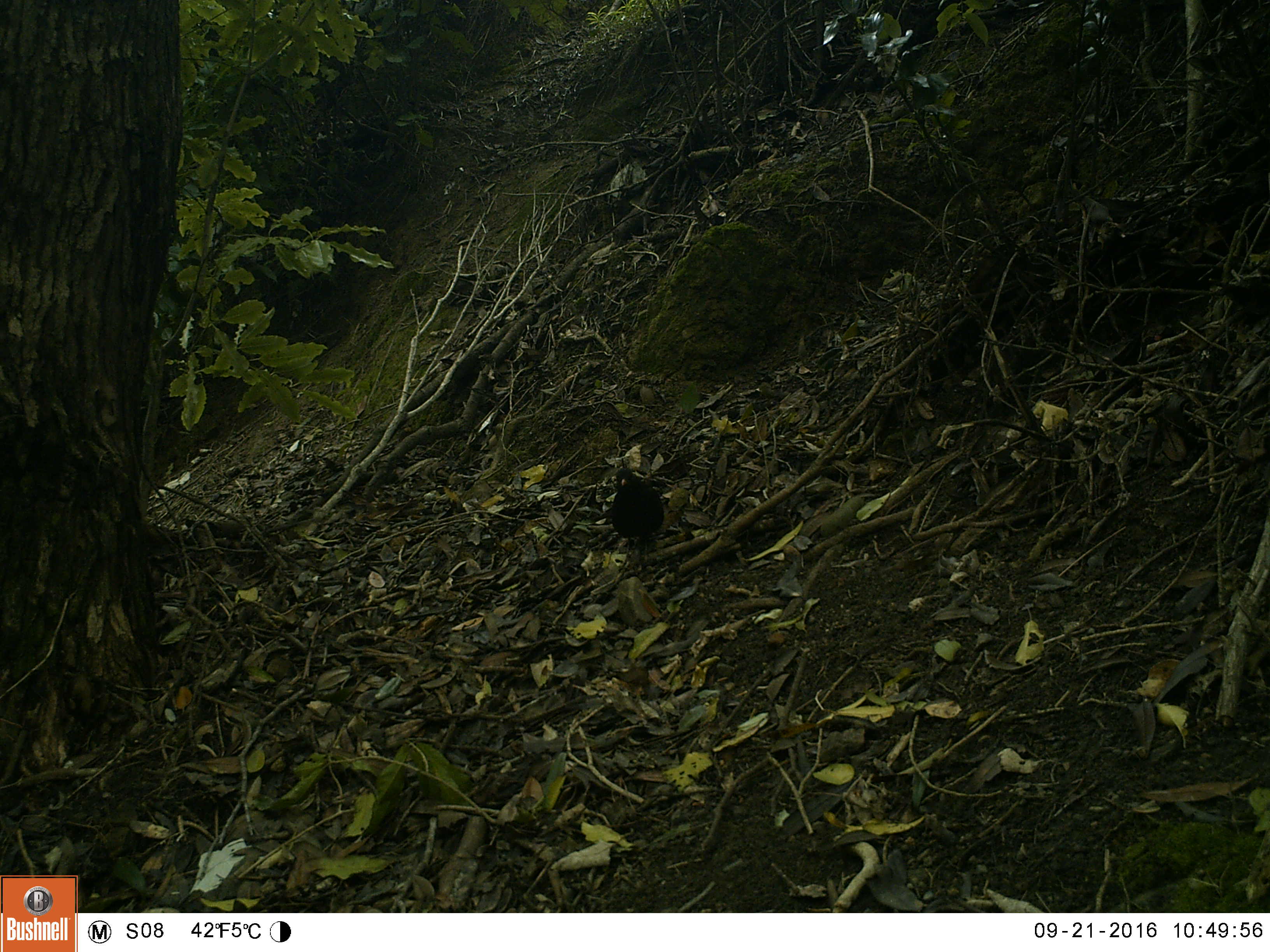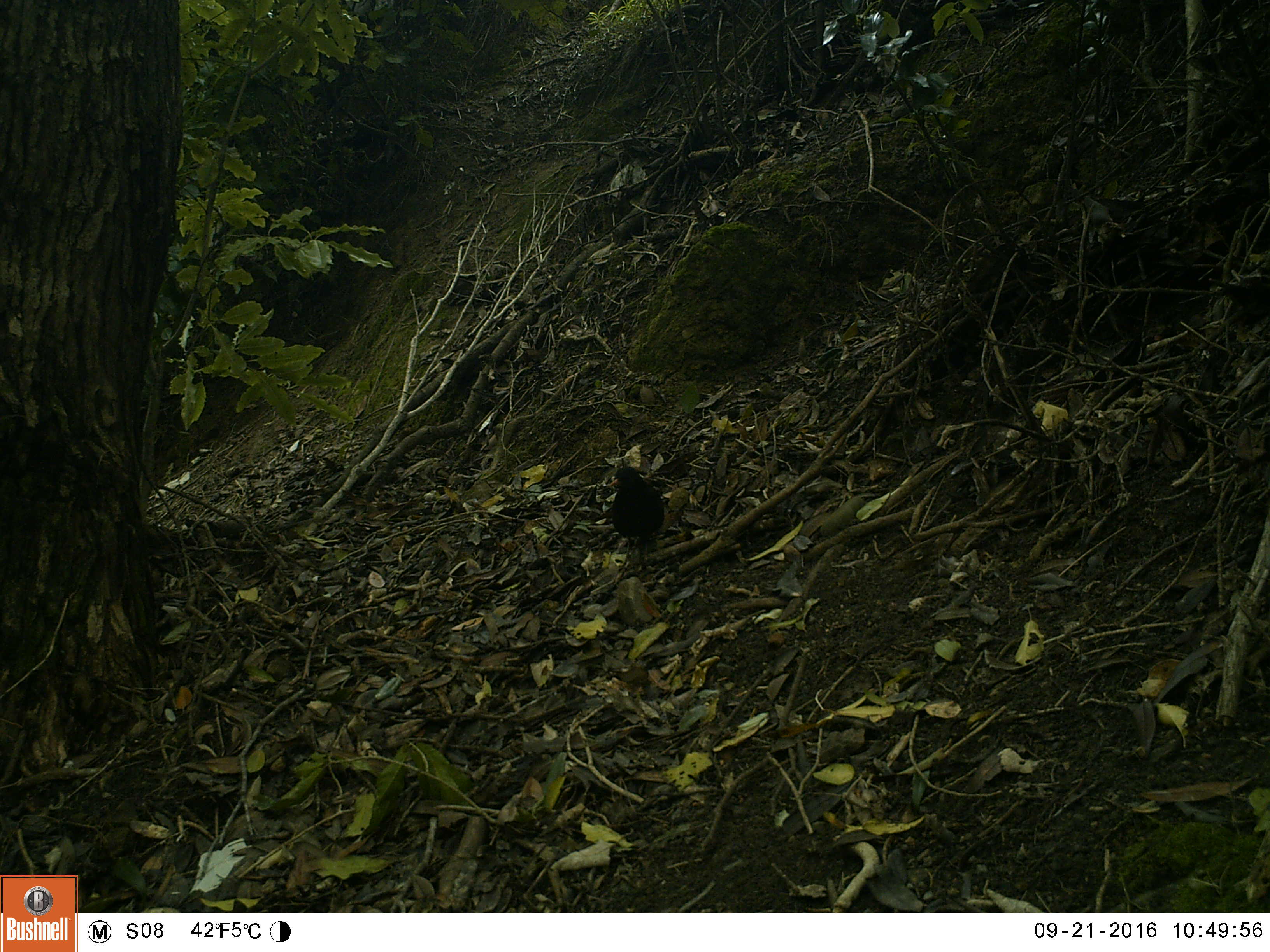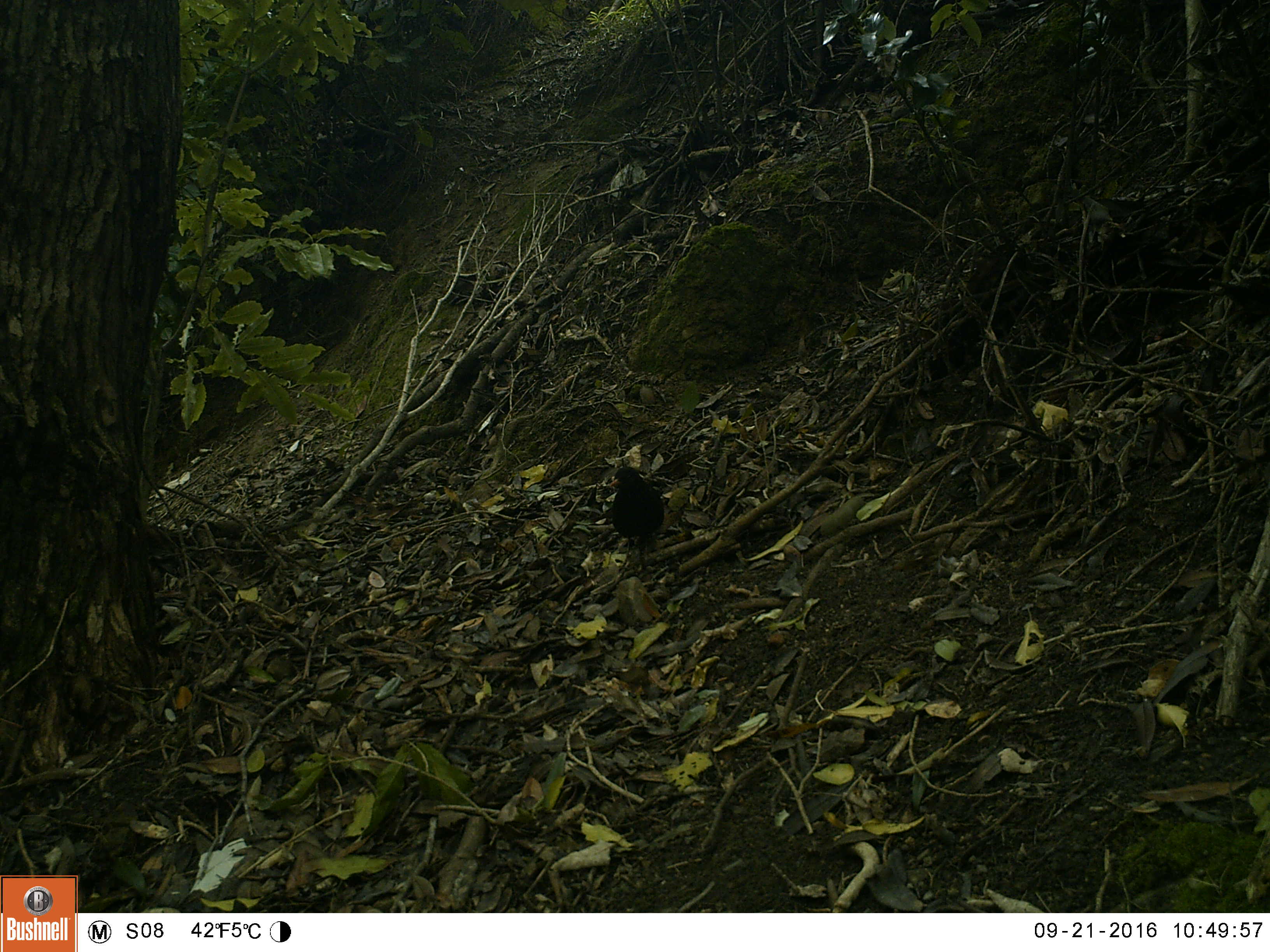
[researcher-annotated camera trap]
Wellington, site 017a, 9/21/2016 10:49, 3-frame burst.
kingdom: Animalia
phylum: Chordata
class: Aves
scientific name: Aves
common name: bird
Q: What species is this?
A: Bird (Aves).